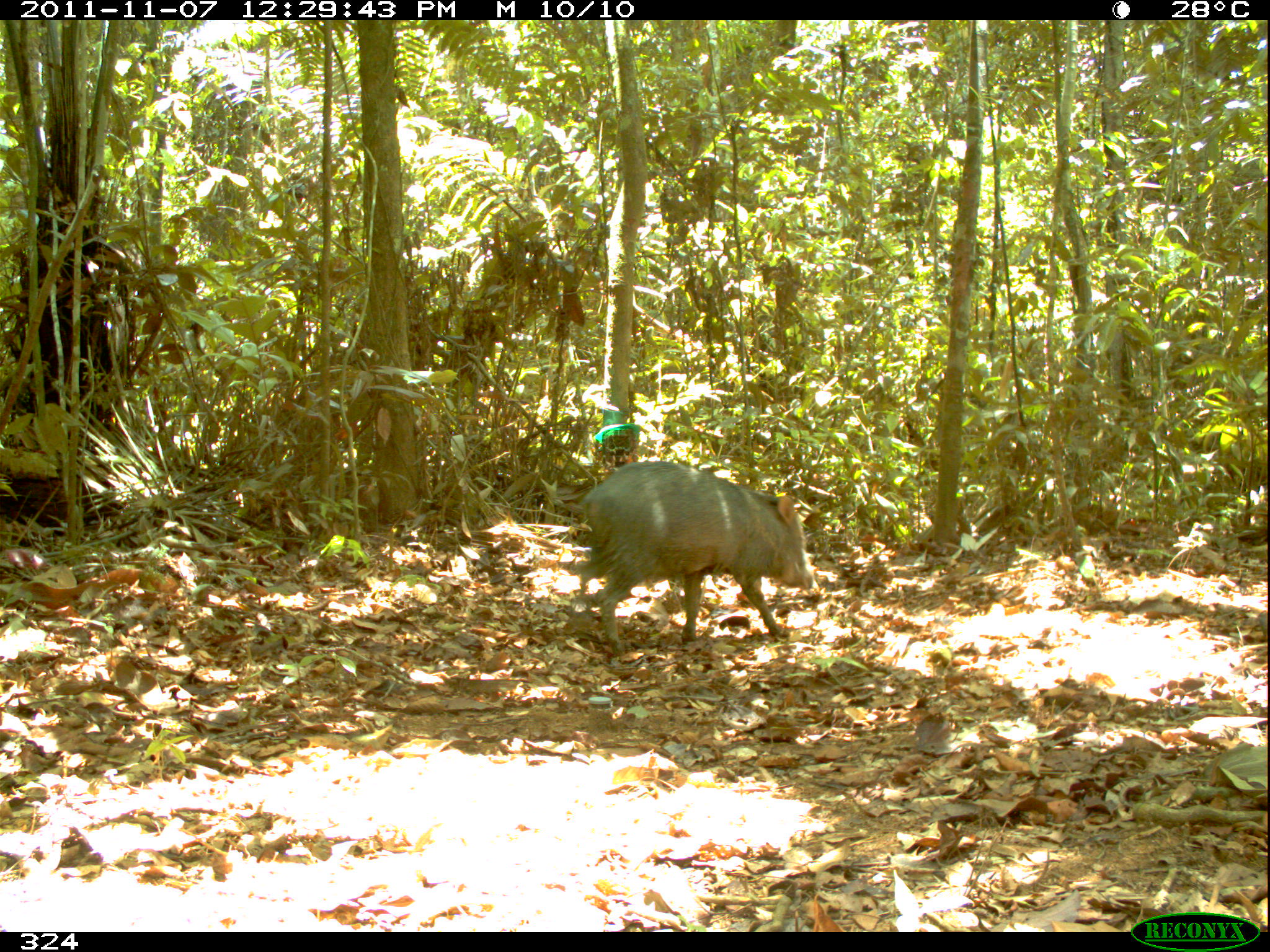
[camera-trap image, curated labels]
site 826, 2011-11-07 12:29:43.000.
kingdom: Animalia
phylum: Chordata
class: Mammalia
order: Artiodactyla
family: Tayassuidae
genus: Pecari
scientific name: Pecari tajacu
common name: collared peccary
Pecari tajacu (collared peccary).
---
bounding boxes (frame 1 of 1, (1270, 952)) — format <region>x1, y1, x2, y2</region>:
pecari tajacu: <region>573, 460, 818, 658</region>